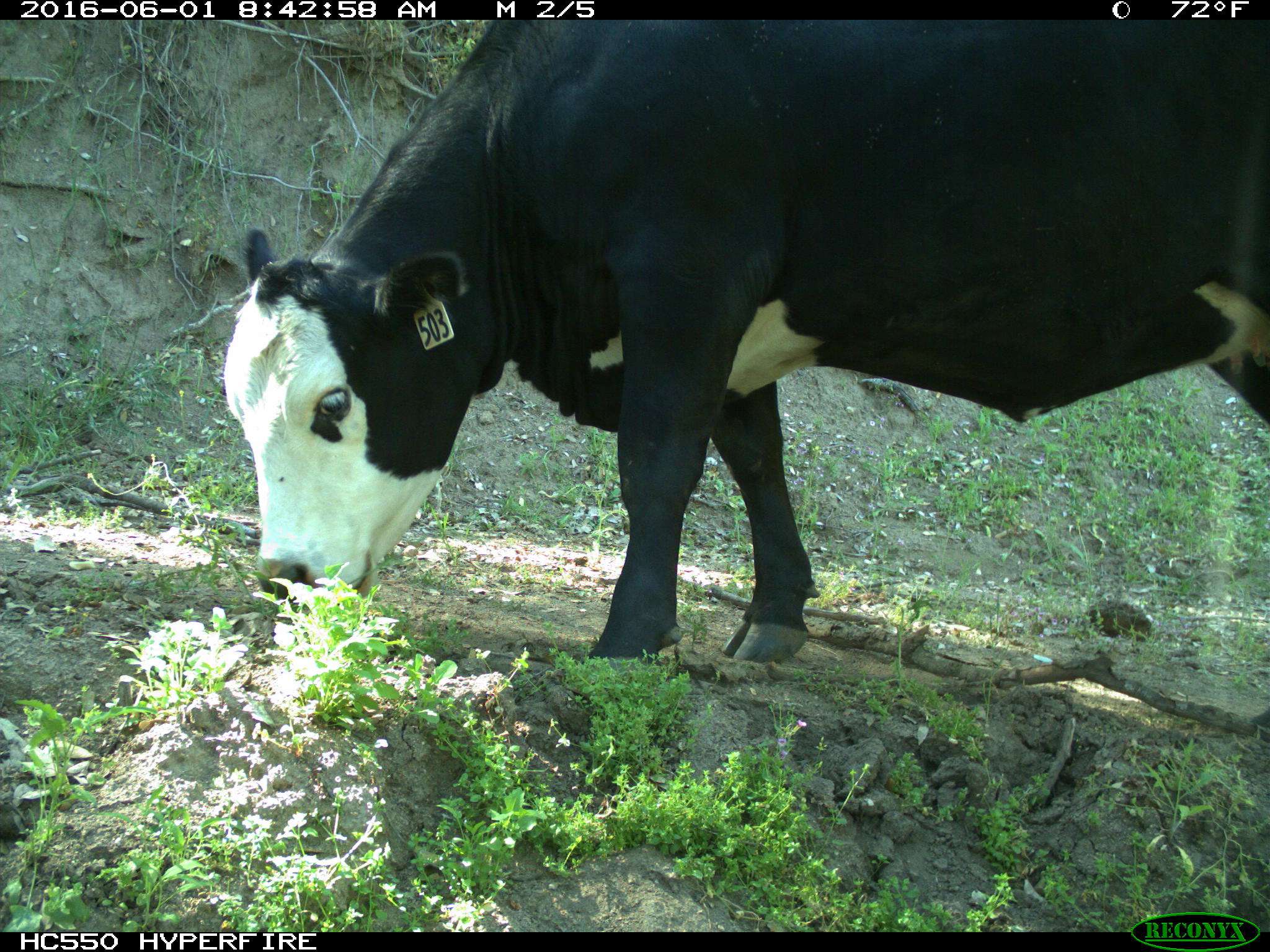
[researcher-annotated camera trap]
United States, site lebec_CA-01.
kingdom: Animalia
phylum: Chordata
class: Mammalia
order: Artiodactyla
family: Bovidae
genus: Bos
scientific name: Bos taurus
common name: domestic cow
Bos taurus (domestic cow).